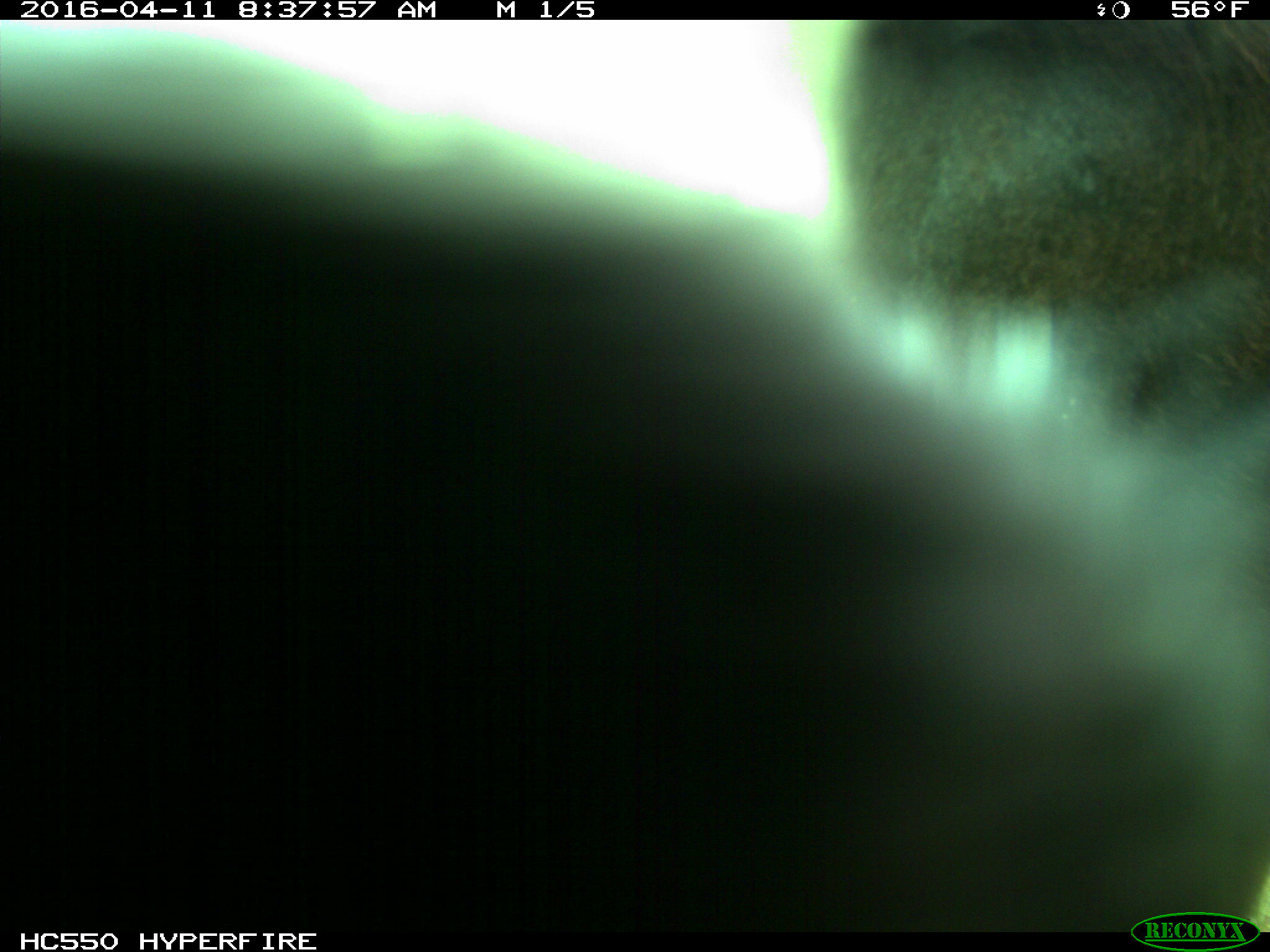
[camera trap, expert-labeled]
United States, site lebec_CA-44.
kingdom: Animalia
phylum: Chordata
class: Mammalia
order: Artiodactyla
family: Bovidae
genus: Bos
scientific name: Bos taurus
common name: domestic cow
Bos taurus (domestic cow).